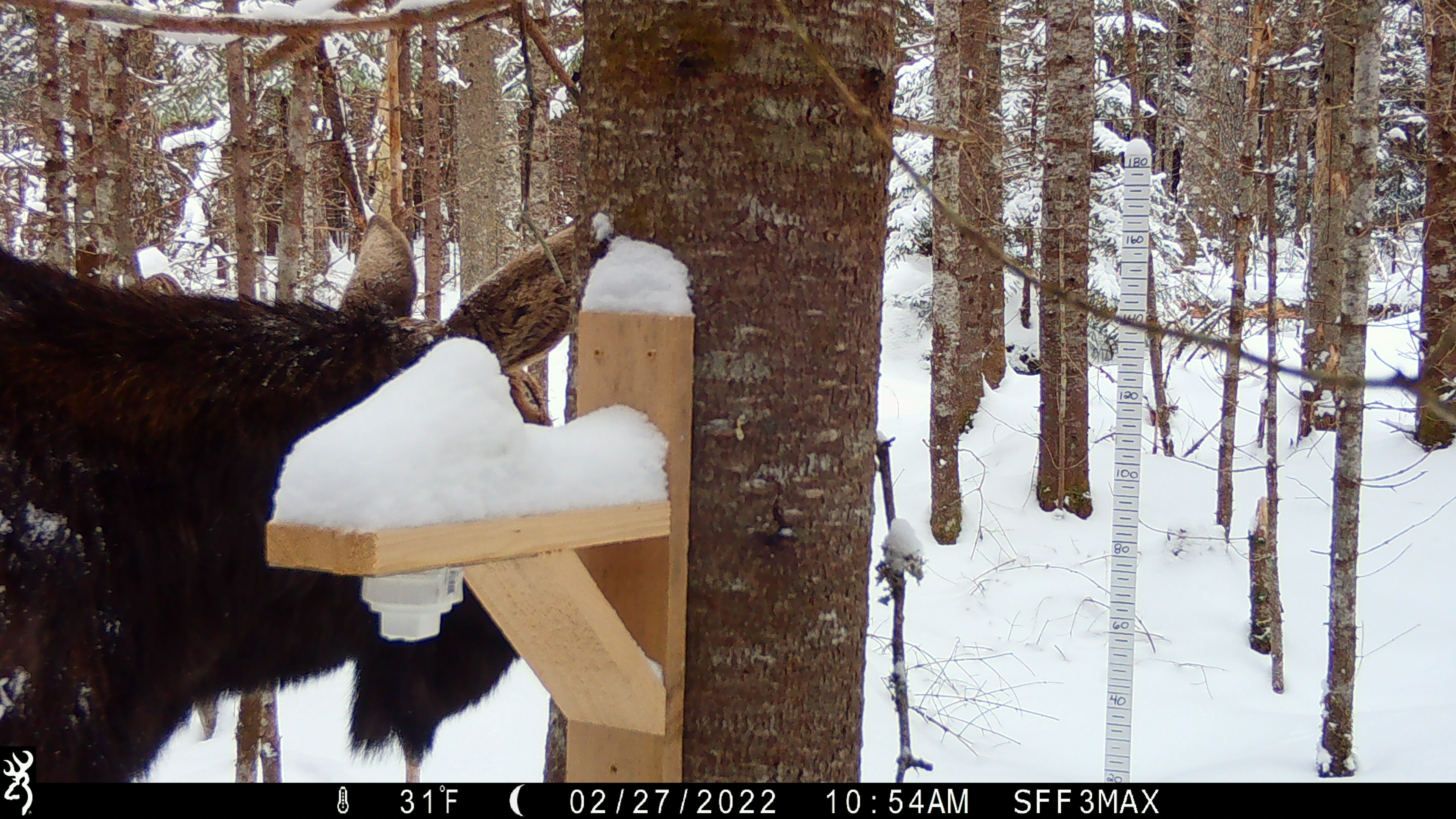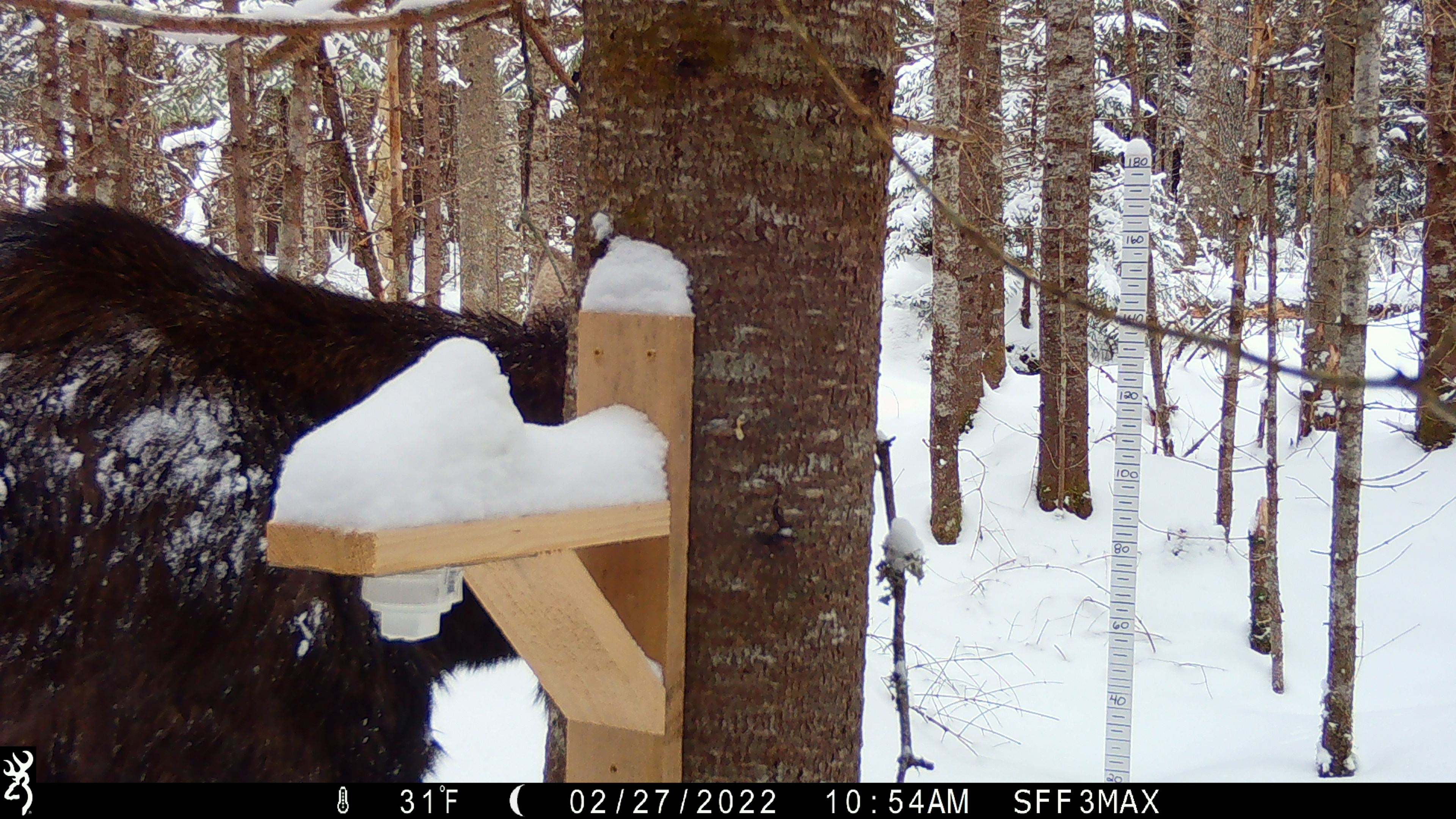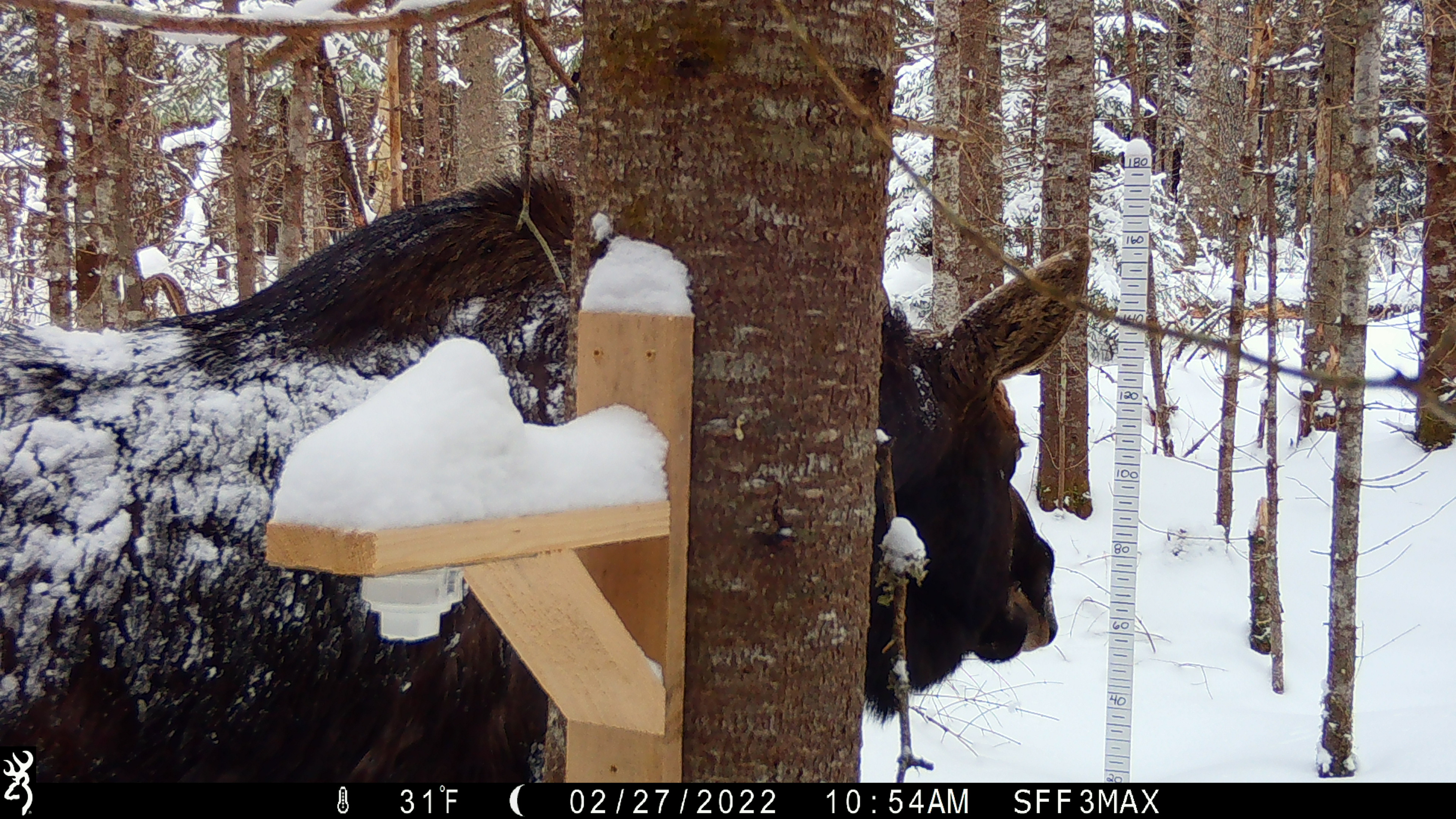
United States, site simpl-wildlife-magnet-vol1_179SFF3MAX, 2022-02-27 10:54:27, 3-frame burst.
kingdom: Animalia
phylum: Chordata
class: Mammalia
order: Artiodactyla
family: Cervidae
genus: Alces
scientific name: Alces alces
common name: moose